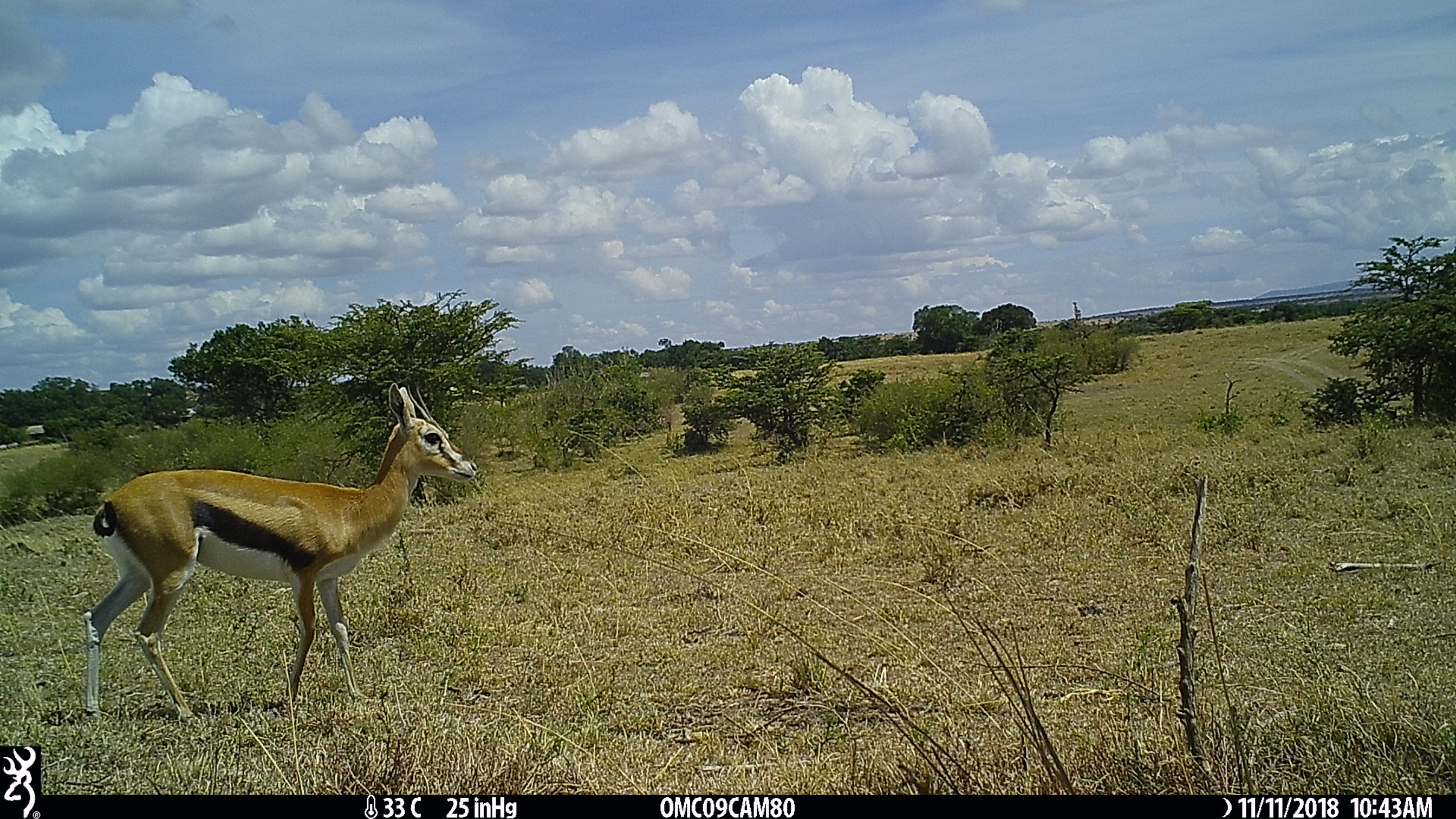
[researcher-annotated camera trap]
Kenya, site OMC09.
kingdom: Animalia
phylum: Chordata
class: Mammalia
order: Artiodactyla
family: Bovidae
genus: Eudorcas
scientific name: Eudorcas thomsonii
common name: thomon's gazelle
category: gazelle thomsons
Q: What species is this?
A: Gazelle thomsons (thomon's gazelle) (Eudorcas thomsonii).